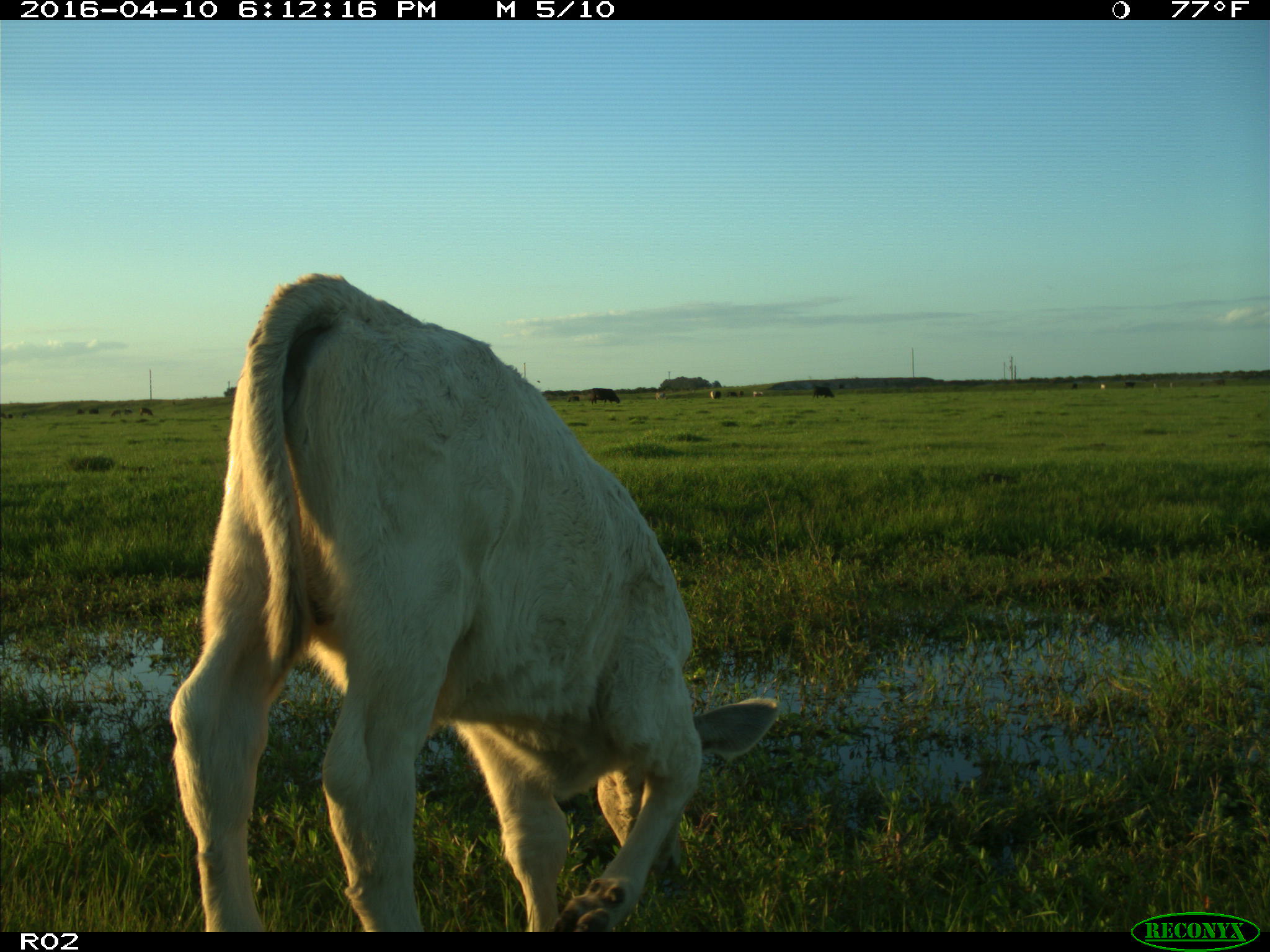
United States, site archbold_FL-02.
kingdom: Animalia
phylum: Chordata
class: Mammalia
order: Artiodactyla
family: Bovidae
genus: Bos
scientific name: Bos taurus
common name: domestic cow